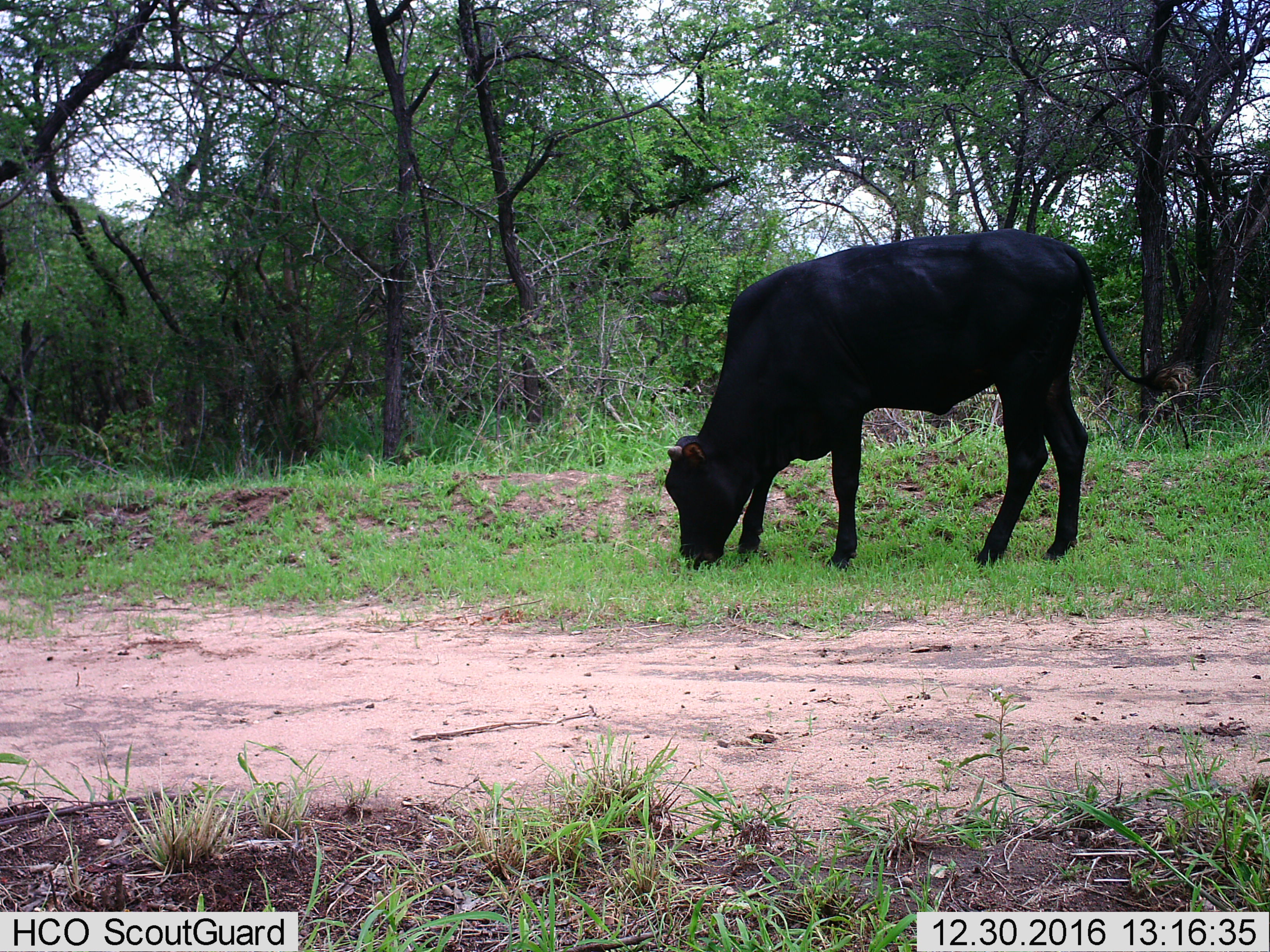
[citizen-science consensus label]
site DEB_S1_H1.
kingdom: Animalia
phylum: Chordata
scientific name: Vertebrata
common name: domestic animal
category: domesticanimal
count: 1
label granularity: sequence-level